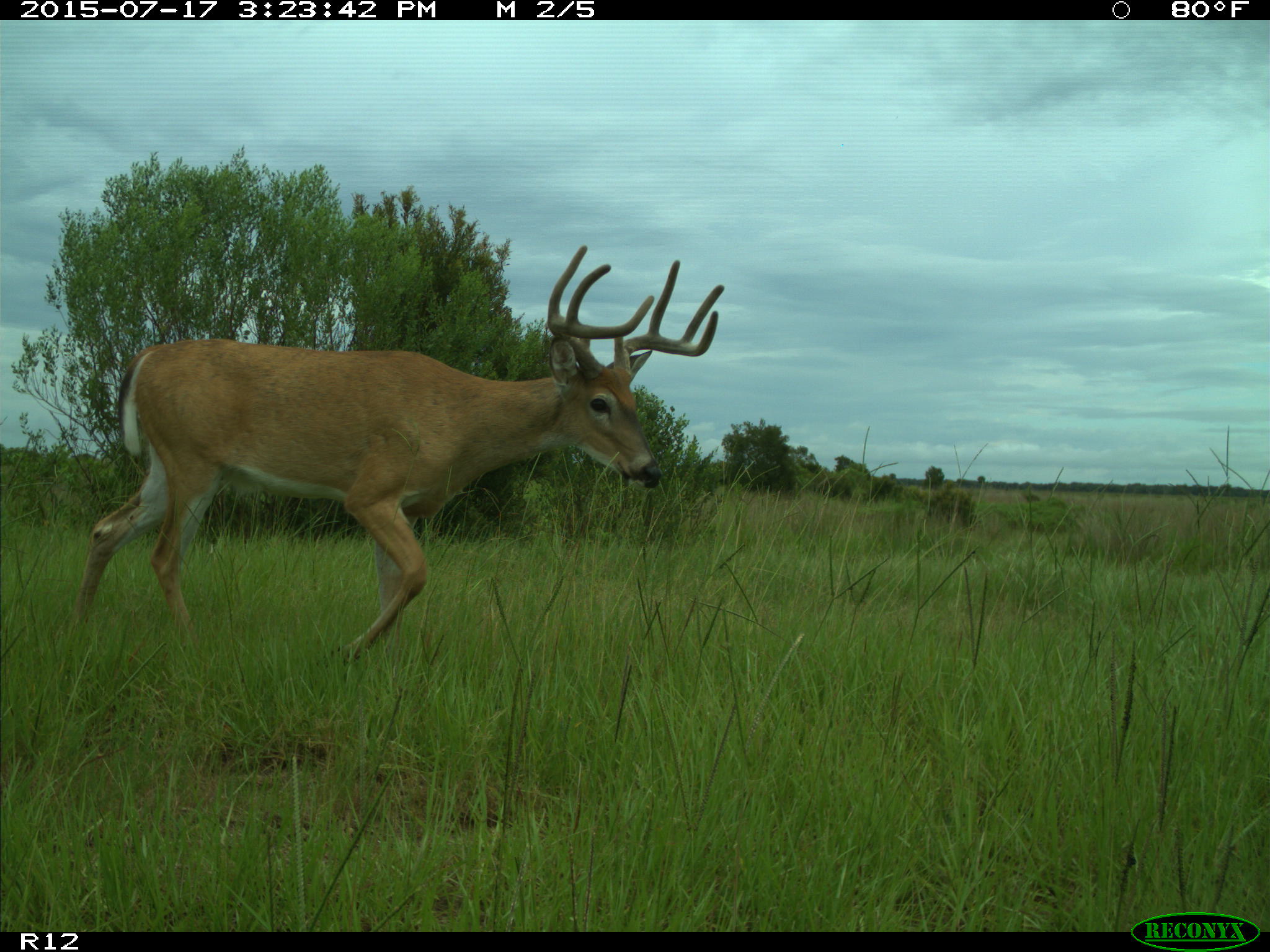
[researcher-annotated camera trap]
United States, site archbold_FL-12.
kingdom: Animalia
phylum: Chordata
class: Mammalia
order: Artiodactyla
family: Cervidae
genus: Odocoileus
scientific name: Odocoileus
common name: deer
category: unidentified deer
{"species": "unidentified deer (deer) (Odocoileus)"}